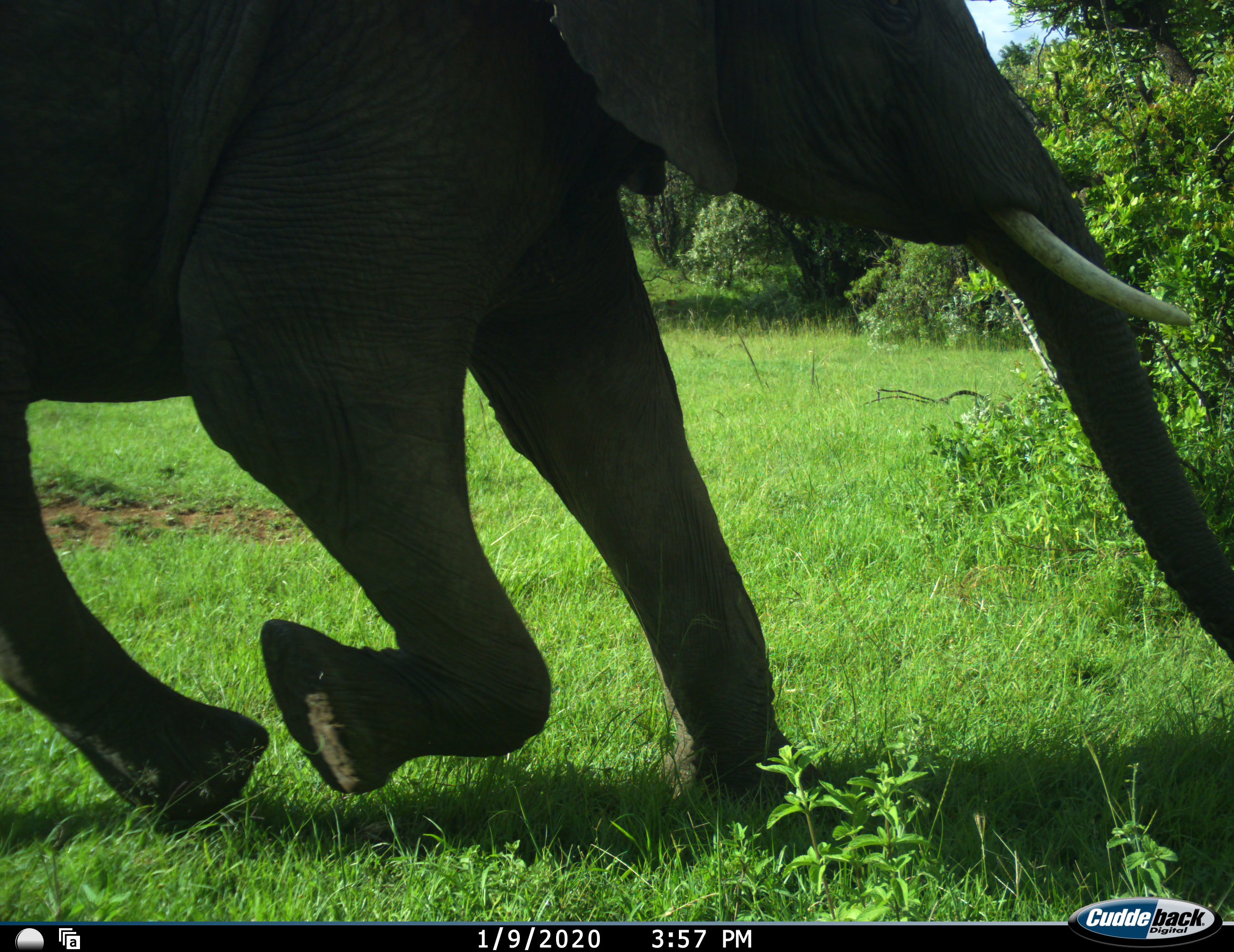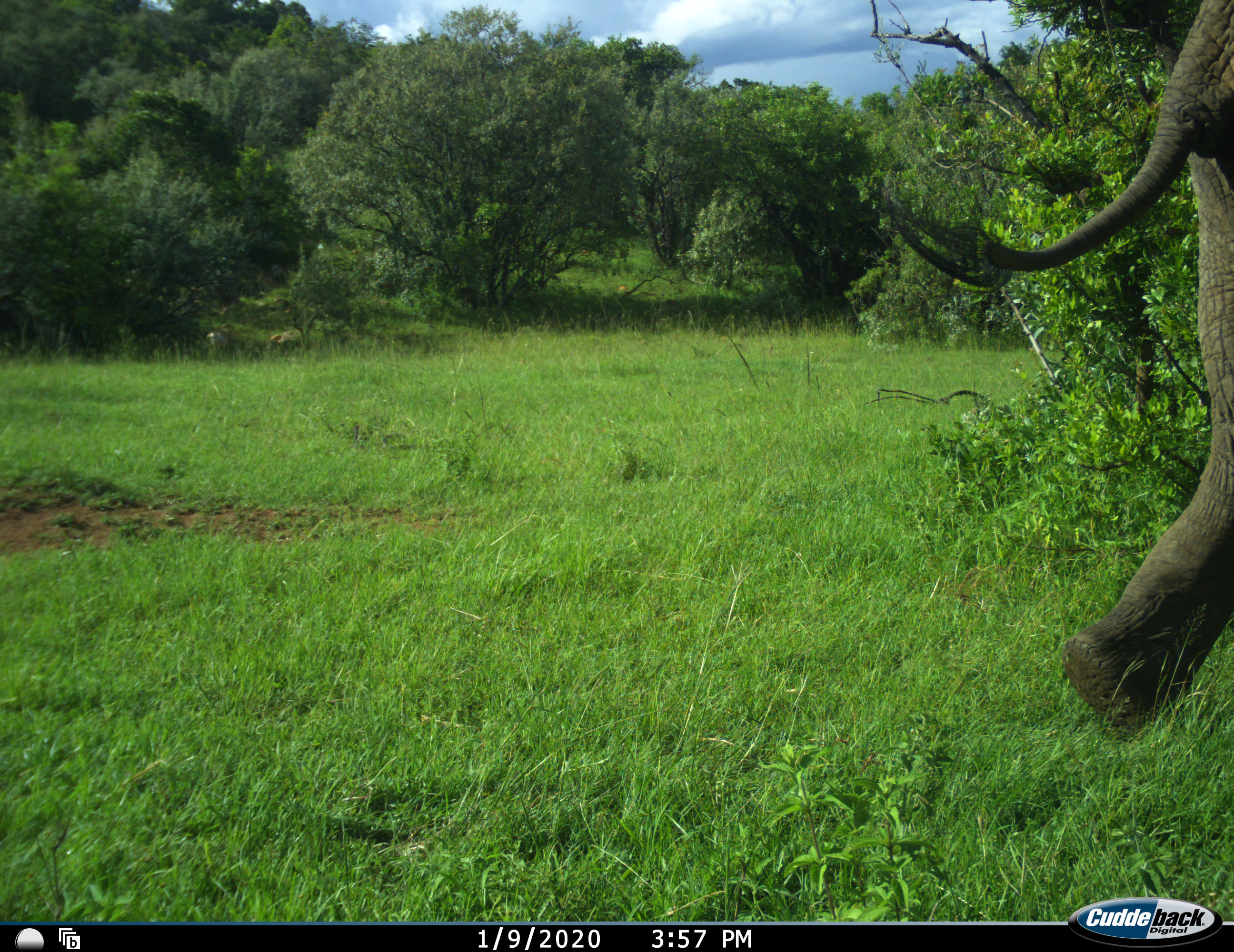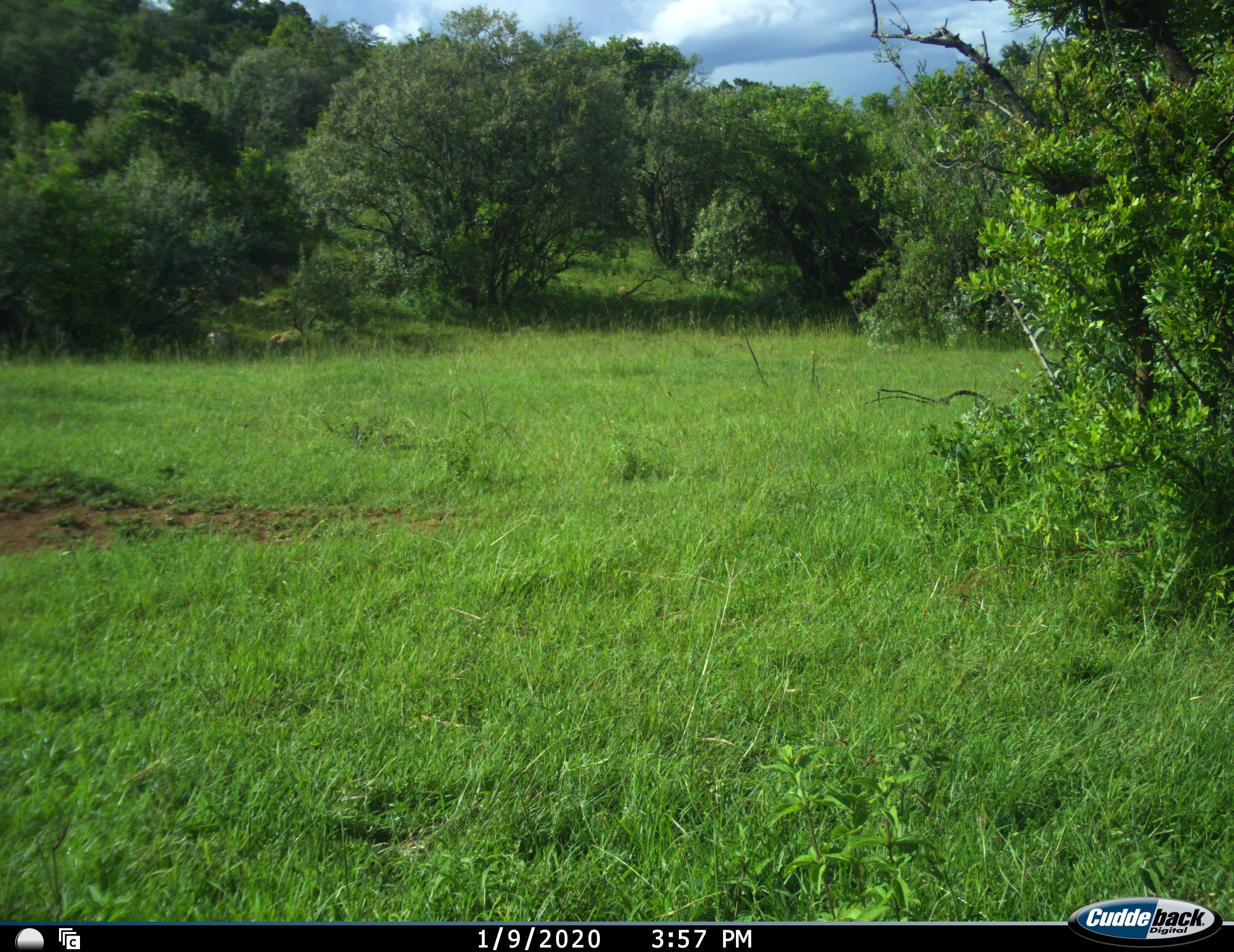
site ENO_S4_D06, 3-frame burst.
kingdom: Animalia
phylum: Chordata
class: Mammalia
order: Proboscidea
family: Elephantidae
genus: Loxodonta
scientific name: Loxodonta africana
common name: african bush elephant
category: elephant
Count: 1.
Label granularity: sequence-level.